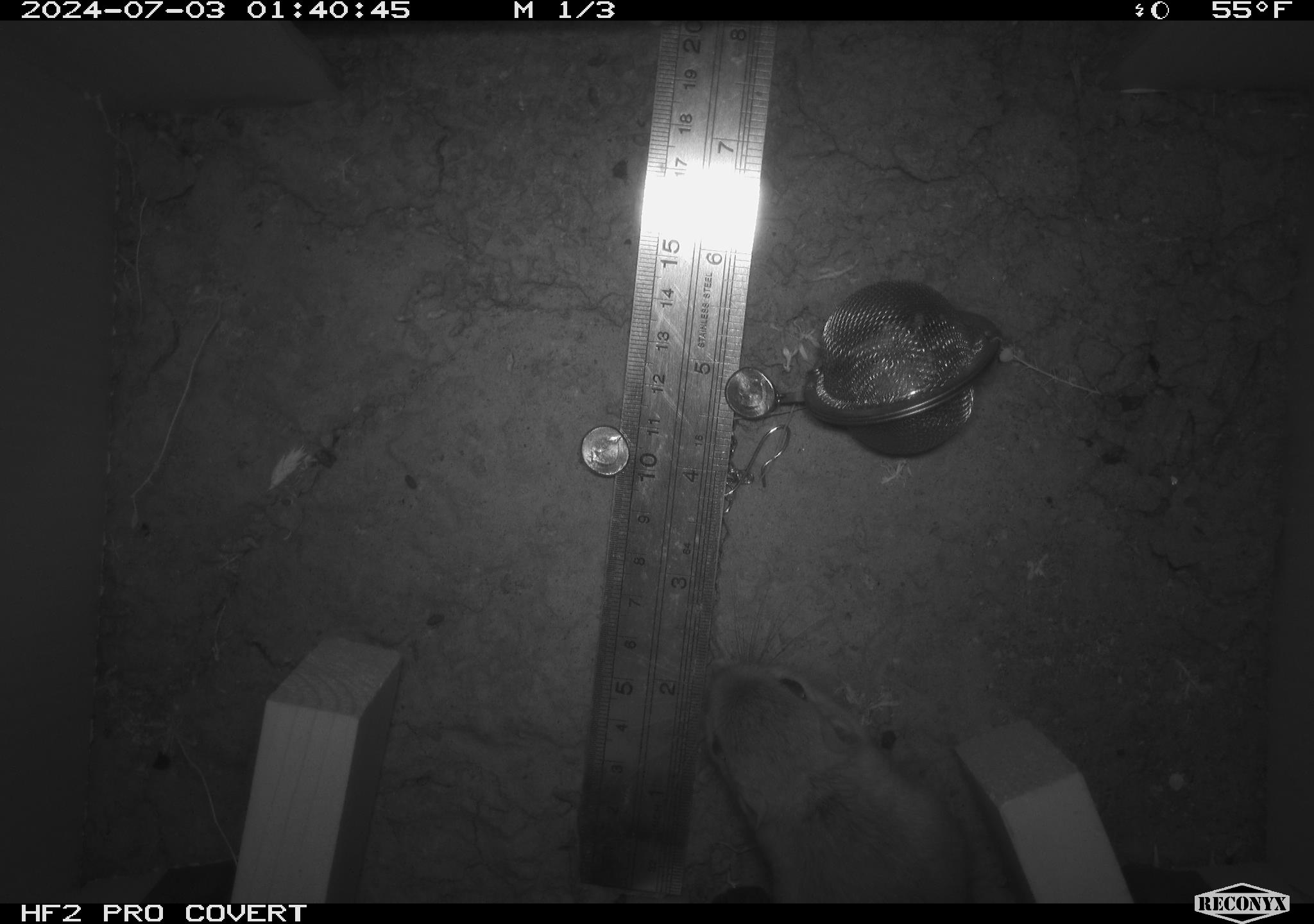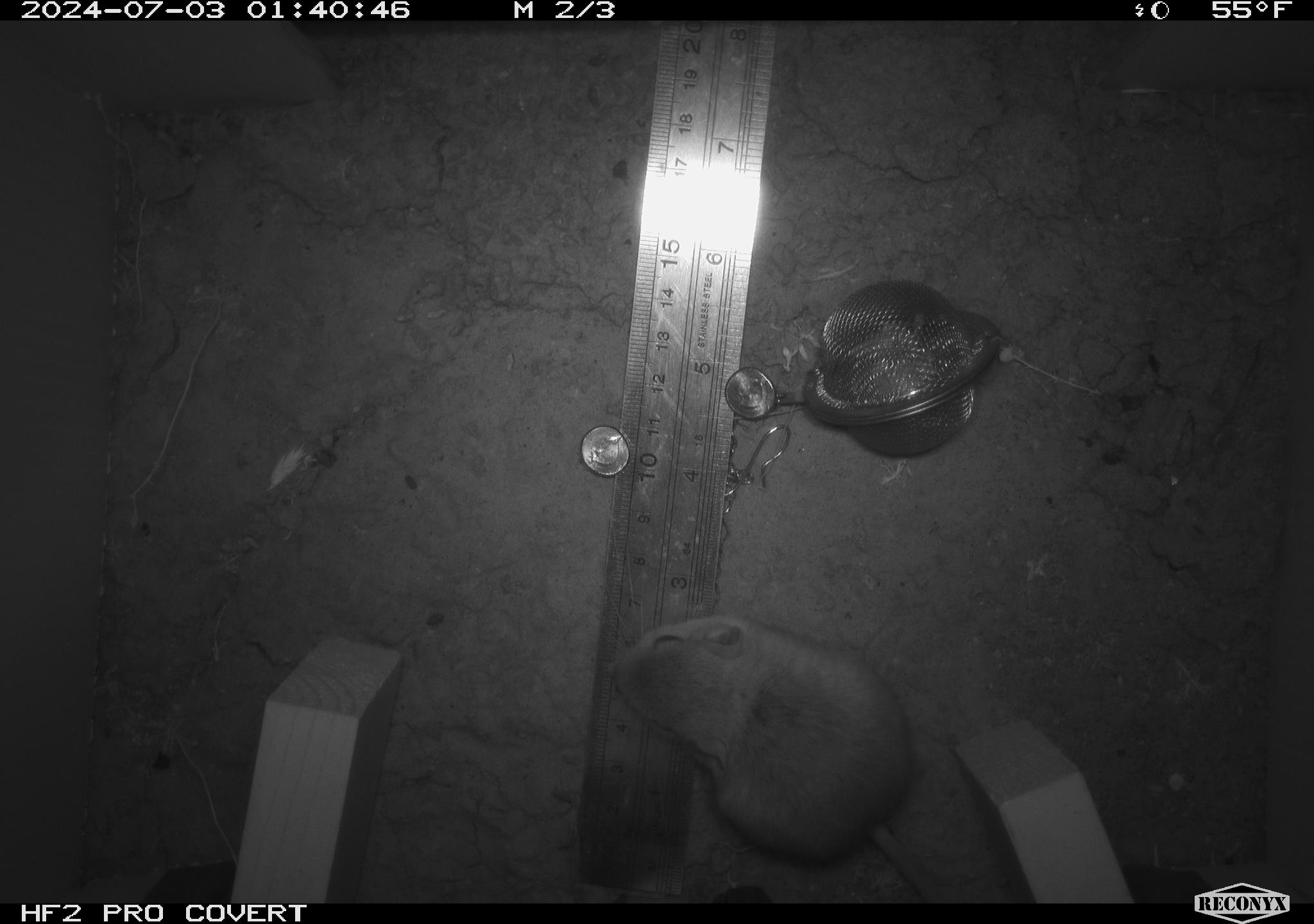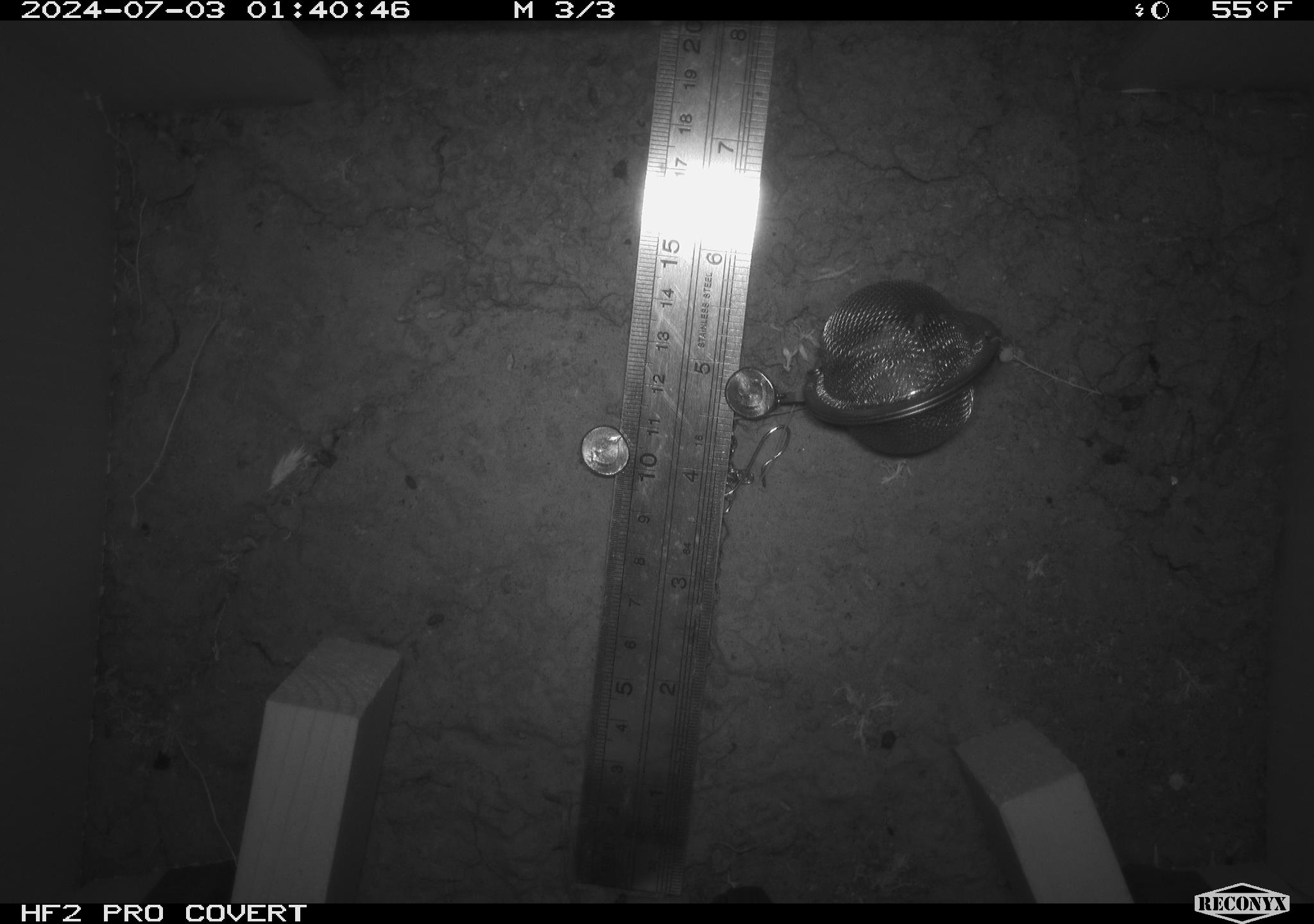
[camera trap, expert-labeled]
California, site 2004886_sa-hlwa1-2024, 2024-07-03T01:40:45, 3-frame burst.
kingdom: Animalia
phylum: Chordata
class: Mammalia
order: Rodentia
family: Heteromyidae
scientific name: Heteromyidae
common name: kangaroo rats and pocket mice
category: heteromyidae family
Heteromyidae family (kangaroo rats and pocket mice) (Heteromyidae).